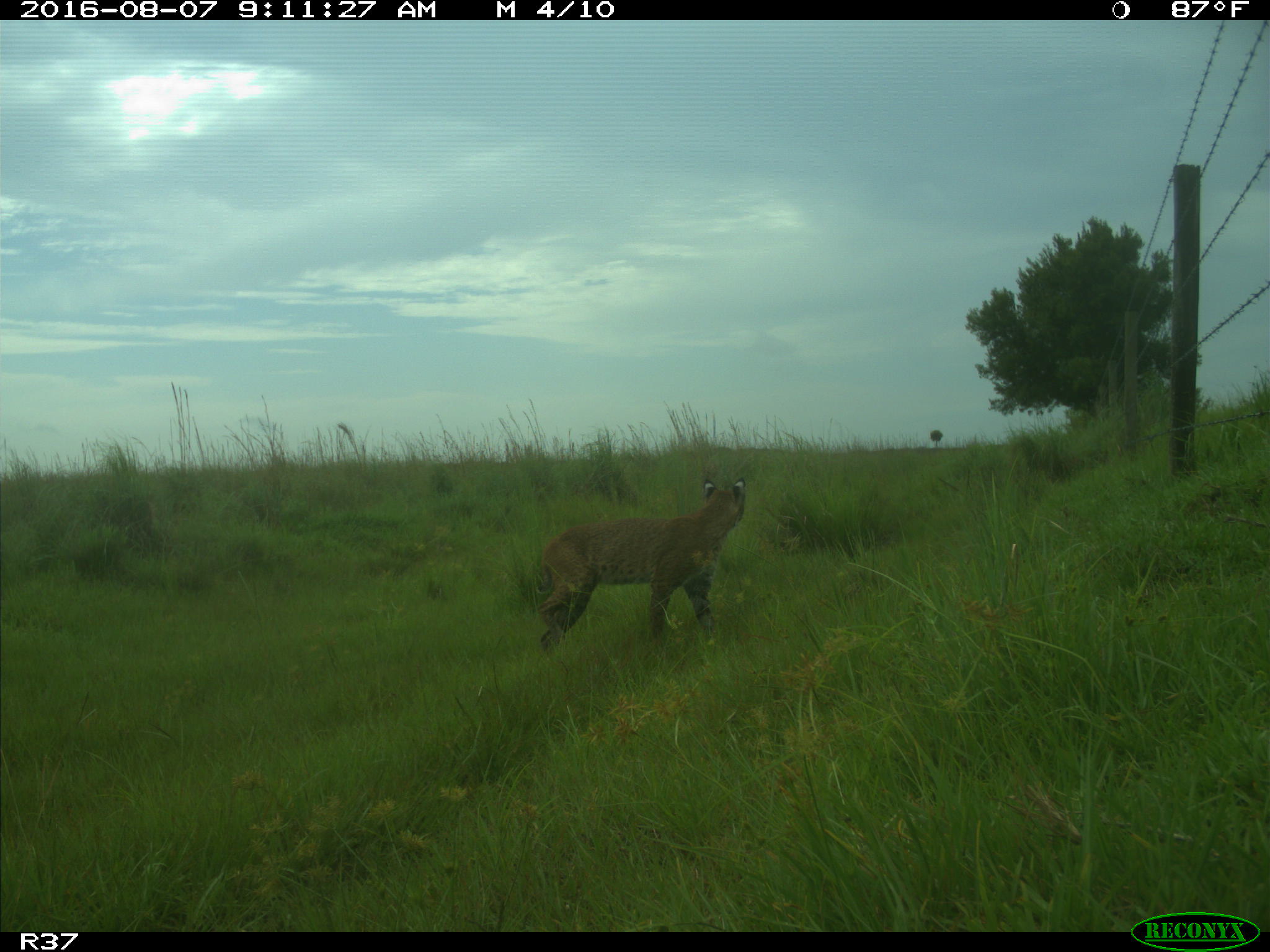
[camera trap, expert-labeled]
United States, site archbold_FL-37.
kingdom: Animalia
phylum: Chordata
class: Mammalia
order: Carnivora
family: Felidae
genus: Lynx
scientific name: Lynx rufus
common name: bobcat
Lynx rufus (bobcat).